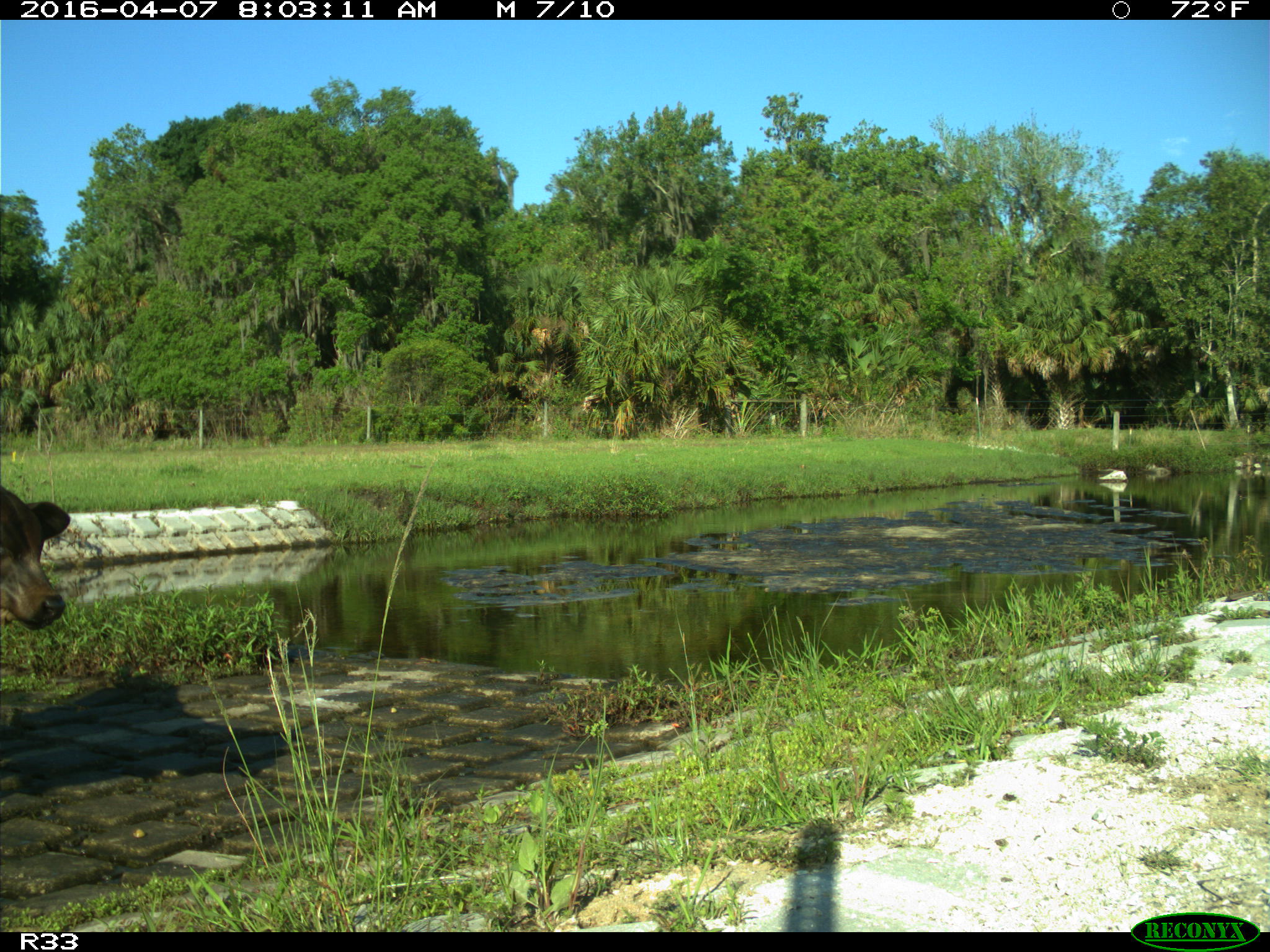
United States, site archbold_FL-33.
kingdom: Animalia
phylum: Chordata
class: Mammalia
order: Artiodactyla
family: Bovidae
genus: Bos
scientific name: Bos taurus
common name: domestic cow